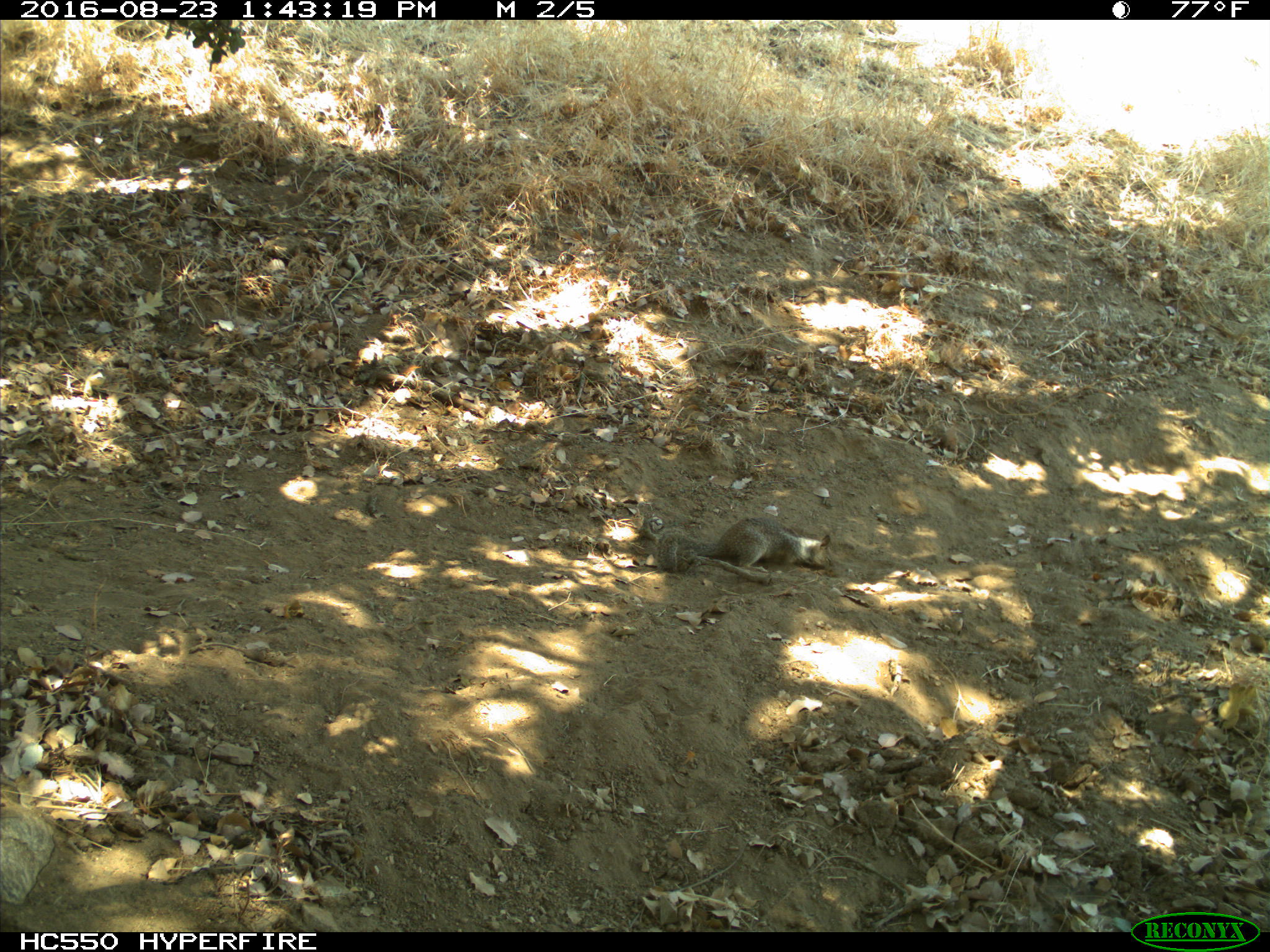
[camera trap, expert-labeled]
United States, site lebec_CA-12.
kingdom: Animalia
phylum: Chordata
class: Mammalia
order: Rodentia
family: Sciuridae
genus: Otospermophilus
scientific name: Otospermophilus beecheyi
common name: california ground squirrel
Otospermophilus beecheyi (california ground squirrel).